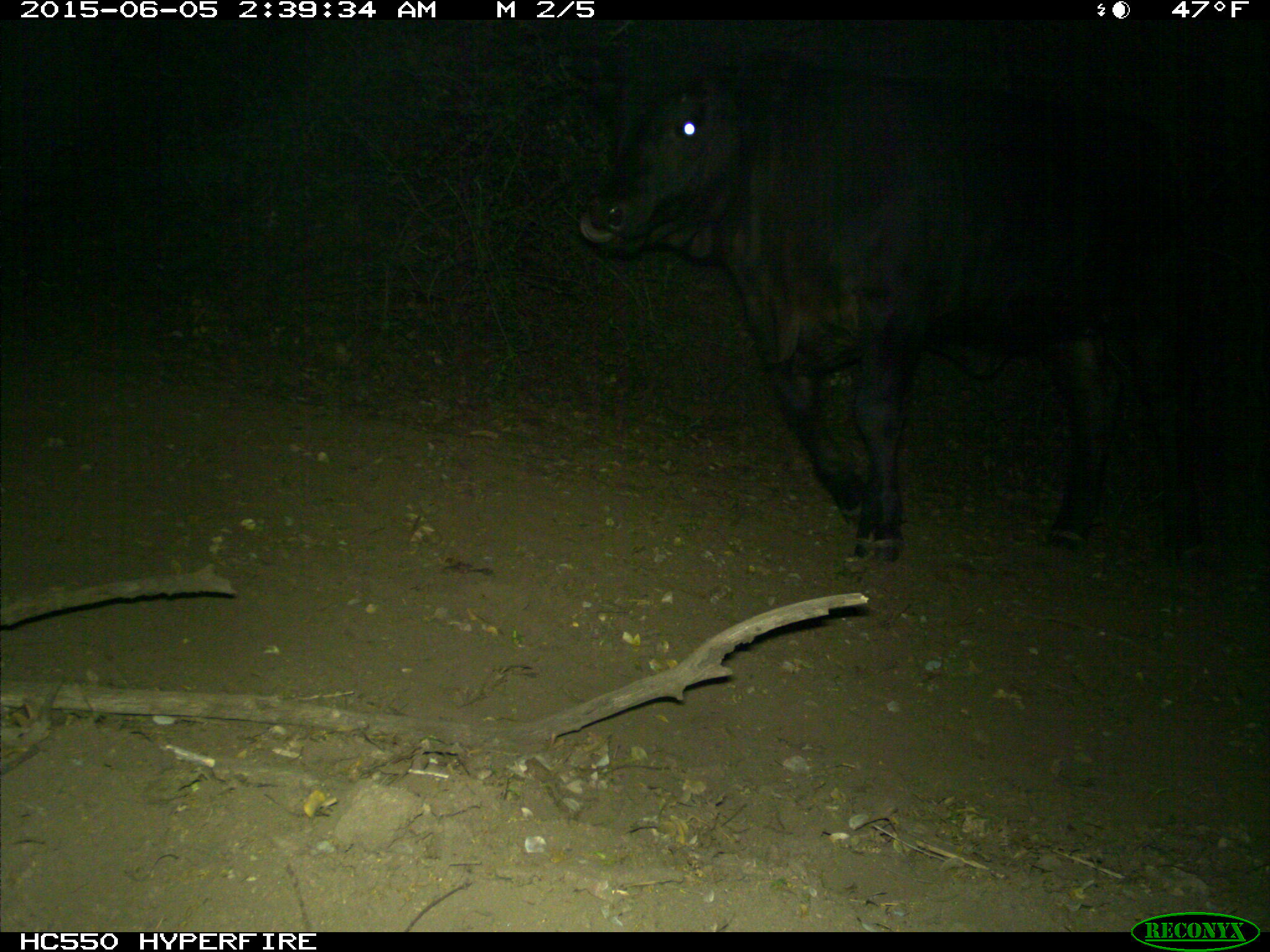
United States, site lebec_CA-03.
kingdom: Animalia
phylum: Chordata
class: Mammalia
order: Artiodactyla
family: Bovidae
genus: Bos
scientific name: Bos taurus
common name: domestic cow